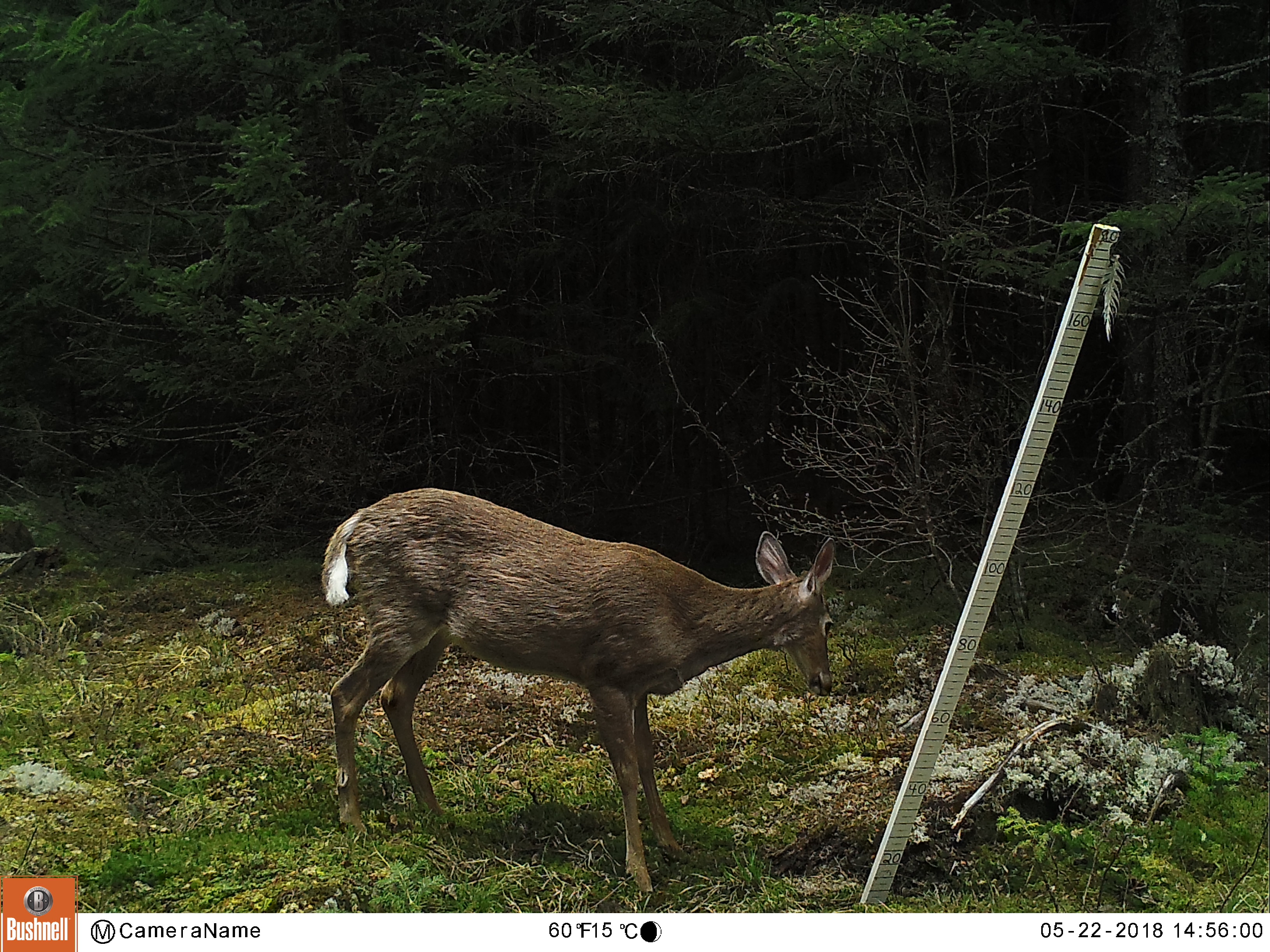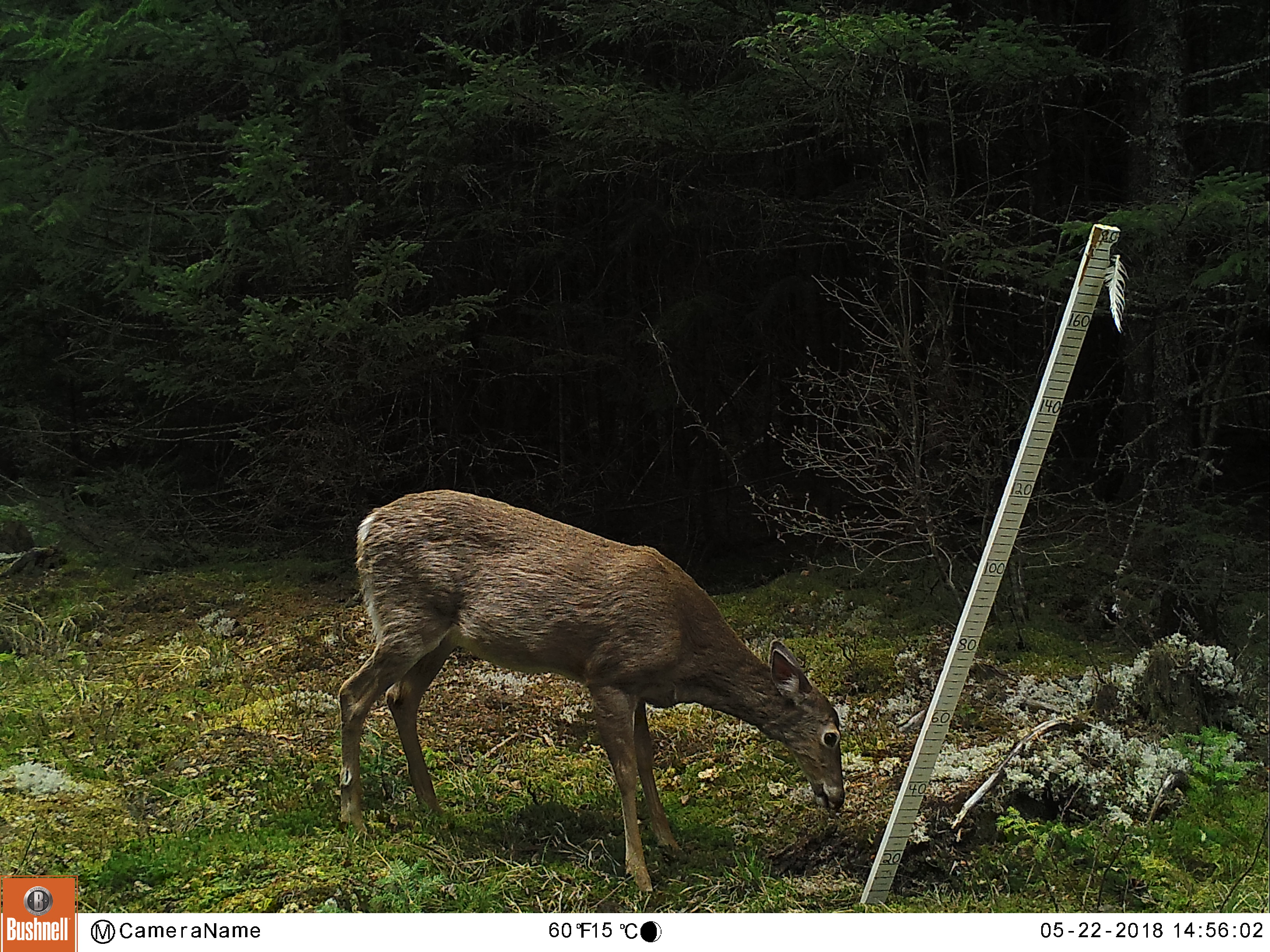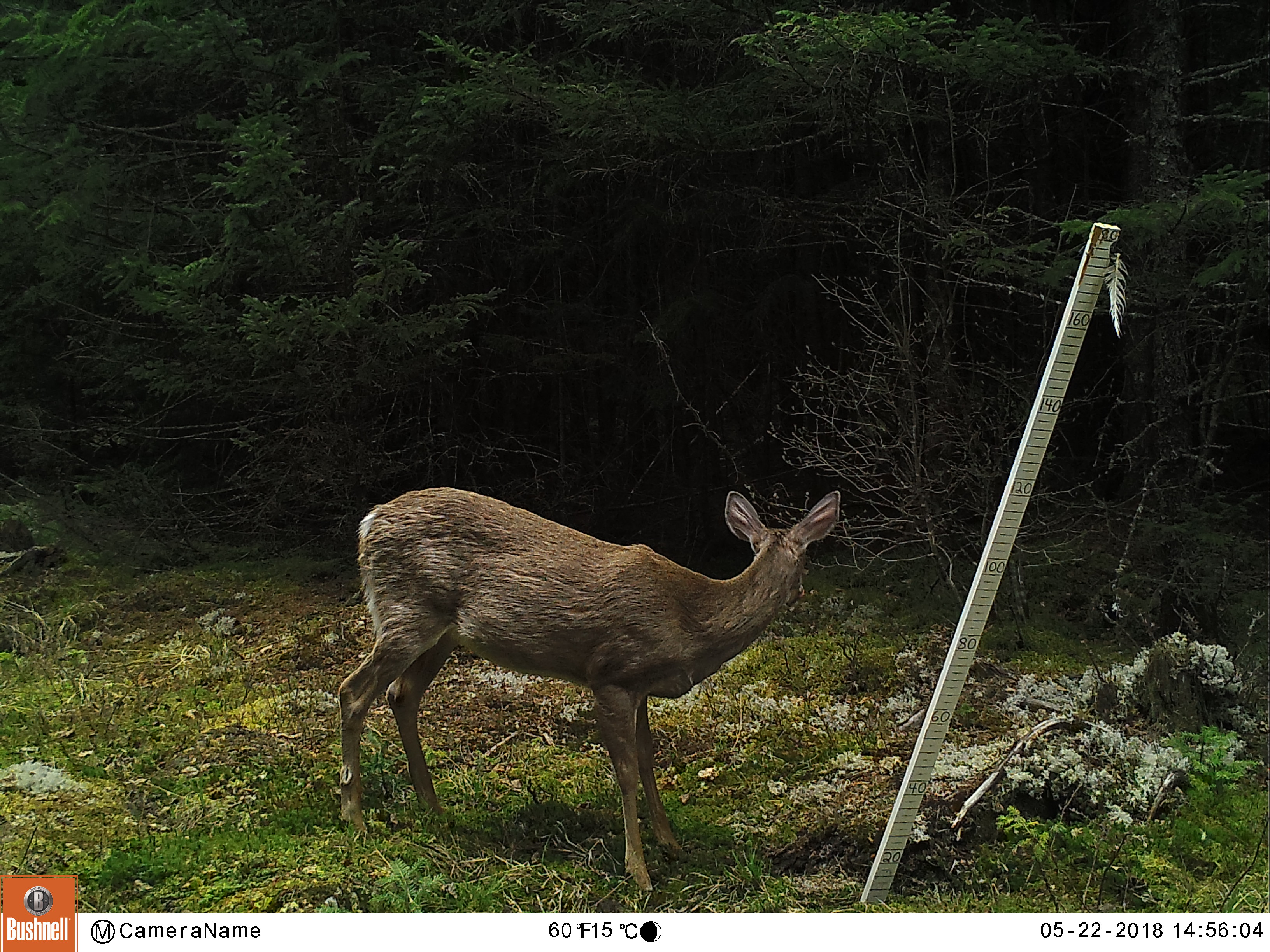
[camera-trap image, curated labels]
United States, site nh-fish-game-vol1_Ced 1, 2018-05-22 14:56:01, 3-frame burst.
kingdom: Animalia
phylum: Chordata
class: Mammalia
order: Artiodactyla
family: Cervidae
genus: Odocoileus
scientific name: Odocoileus virginianus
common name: white-tailed deer